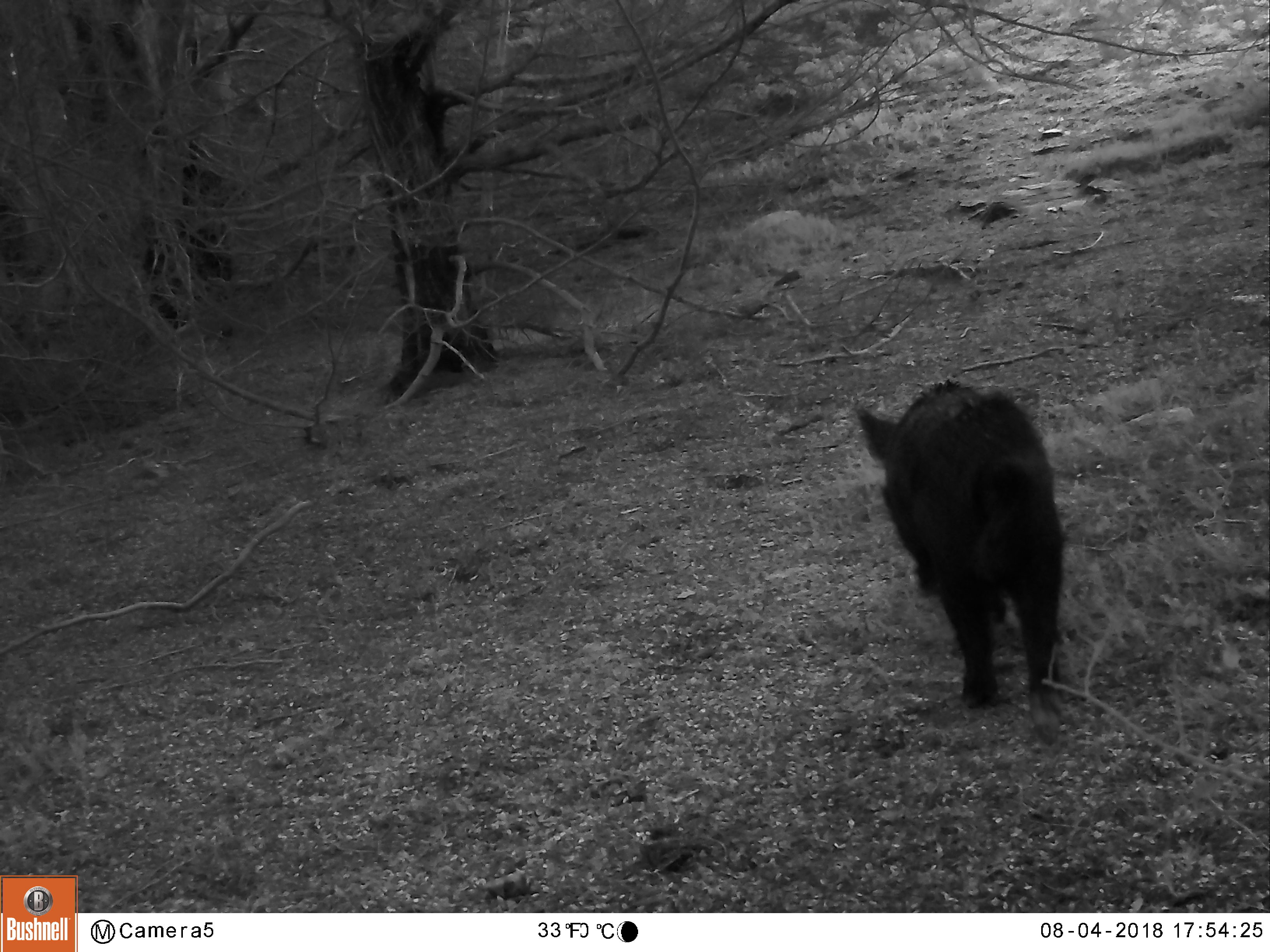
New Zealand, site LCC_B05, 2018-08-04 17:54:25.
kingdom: Animalia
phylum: Chordata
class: Mammalia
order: Artiodactyla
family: Suidae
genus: Sus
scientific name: Sus scrofa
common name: pig